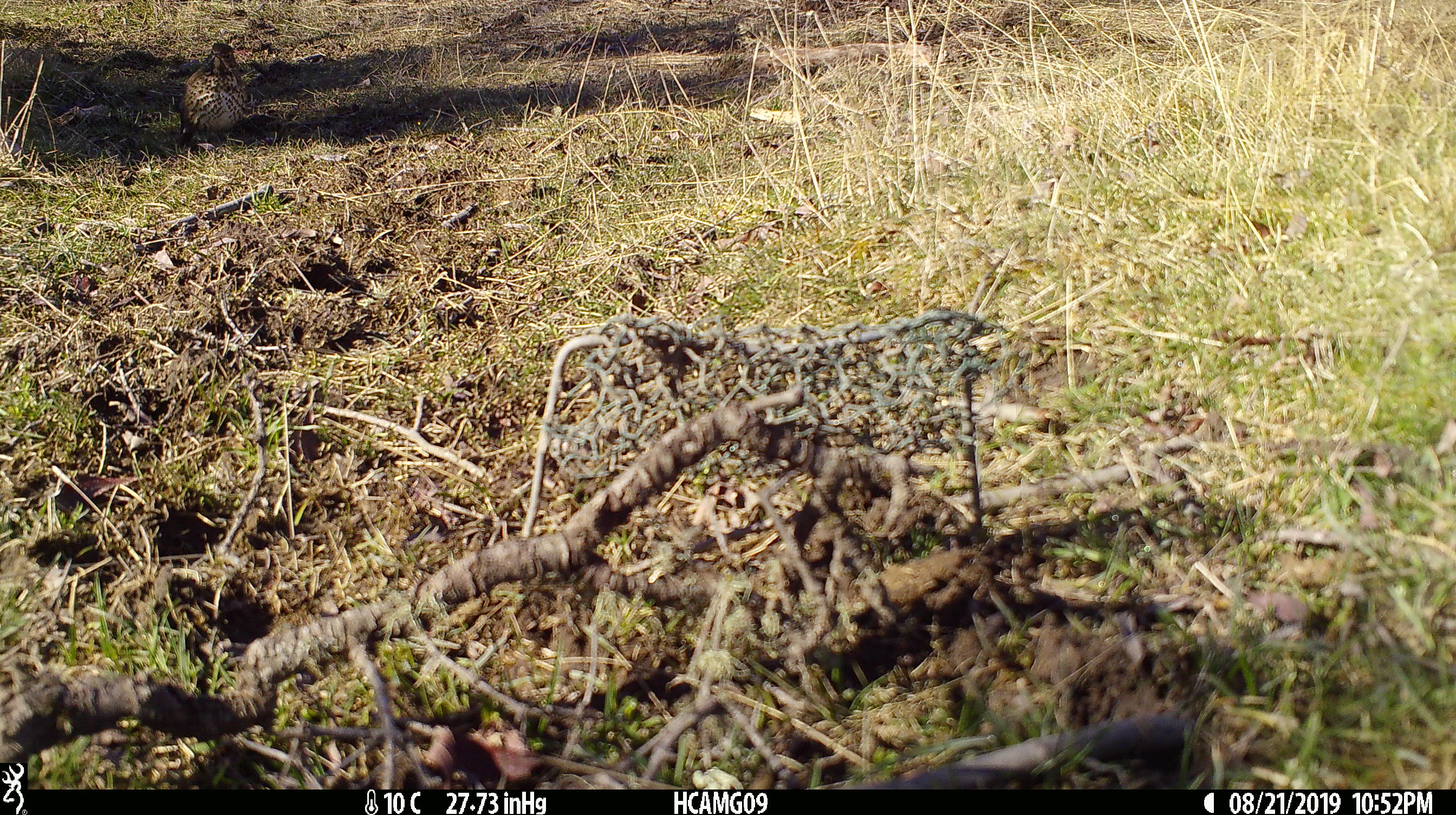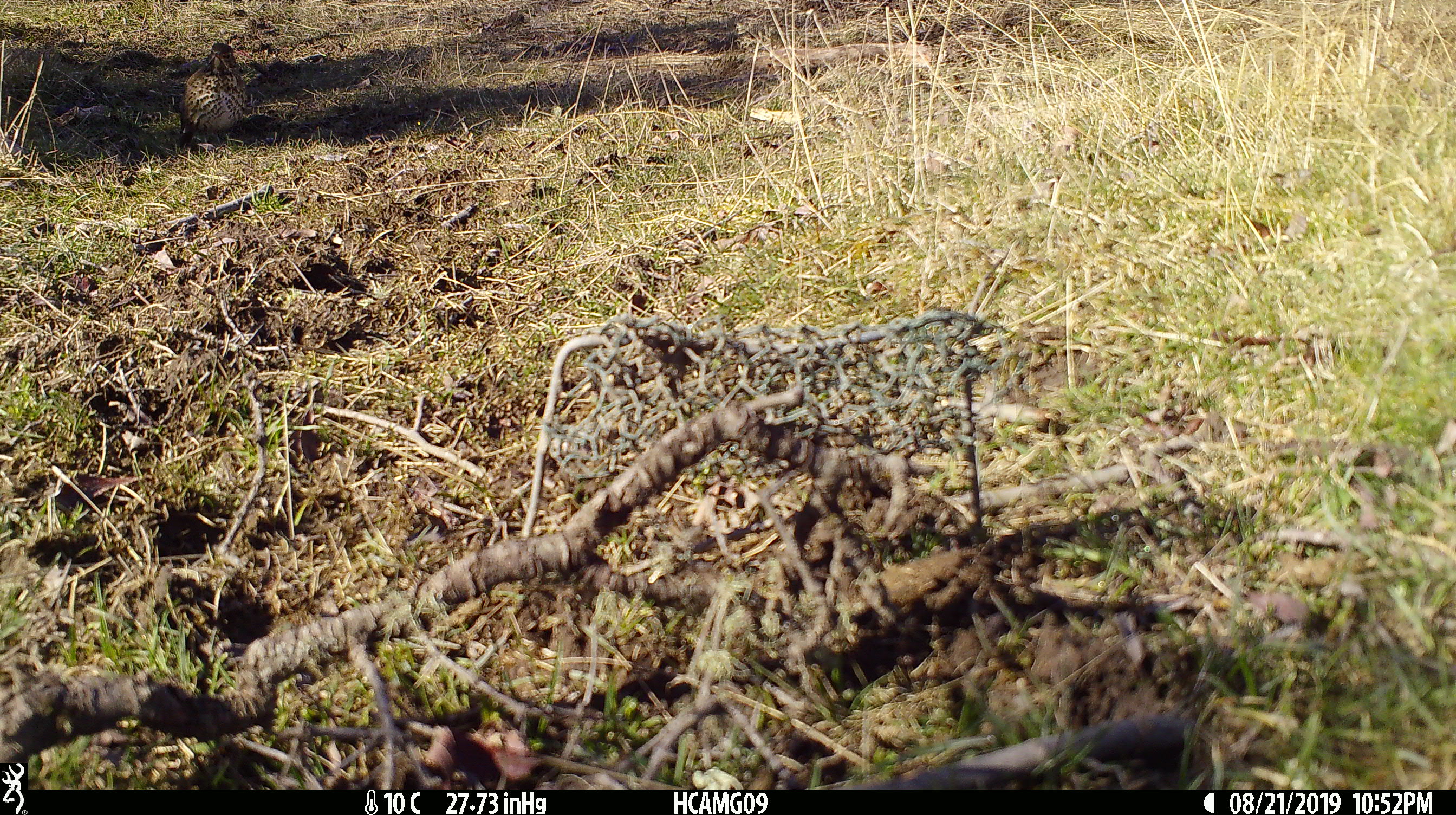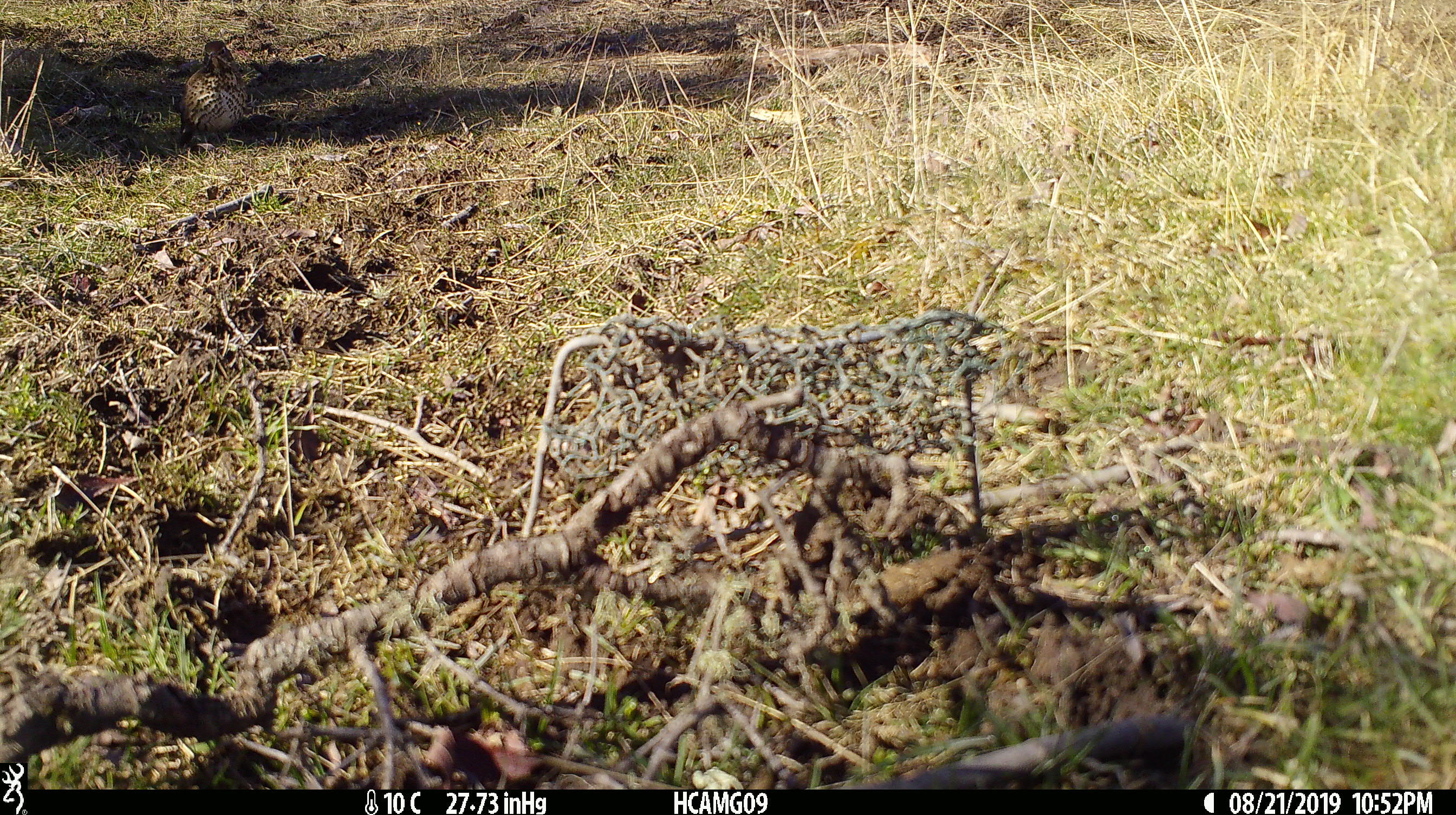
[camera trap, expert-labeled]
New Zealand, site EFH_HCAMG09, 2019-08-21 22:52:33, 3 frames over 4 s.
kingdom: Animalia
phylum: Chordata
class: Aves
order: Passeriformes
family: Turdidae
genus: Turdus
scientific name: Turdus philomelos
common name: song thrush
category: thrush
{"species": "thrush (song thrush) (Turdus philomelos)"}